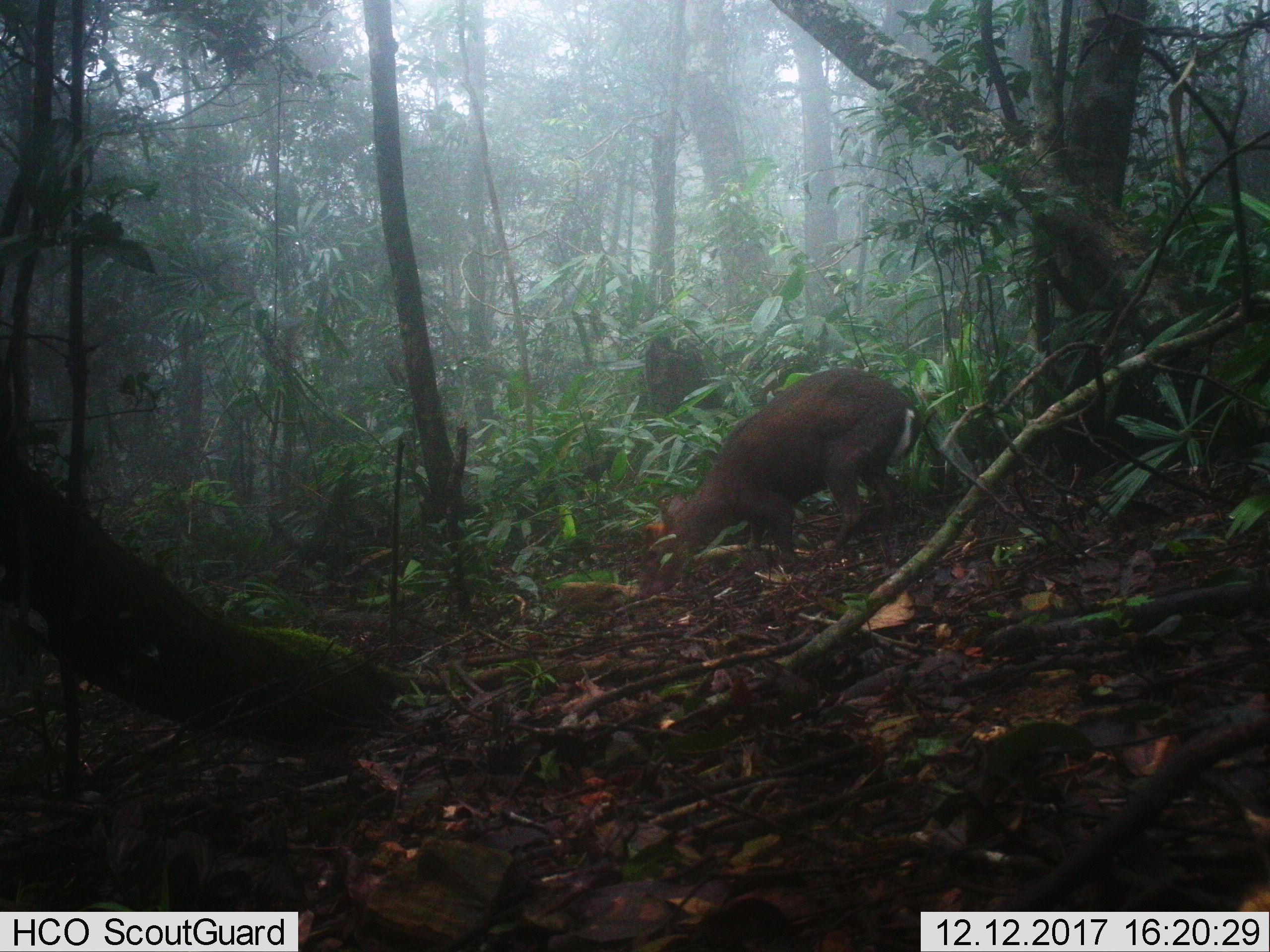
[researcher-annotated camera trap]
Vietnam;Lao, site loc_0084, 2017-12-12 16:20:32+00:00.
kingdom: Animalia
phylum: Chordata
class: Mammalia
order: Artiodactyla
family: Cervidae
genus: Muntiacus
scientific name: Muntiacus rooseveltorum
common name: roosevelt's muntjac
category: roosevelts muntjac group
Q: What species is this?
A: Roosevelts muntjac group (roosevelt's muntjac) (Muntiacus rooseveltorum).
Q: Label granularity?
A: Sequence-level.